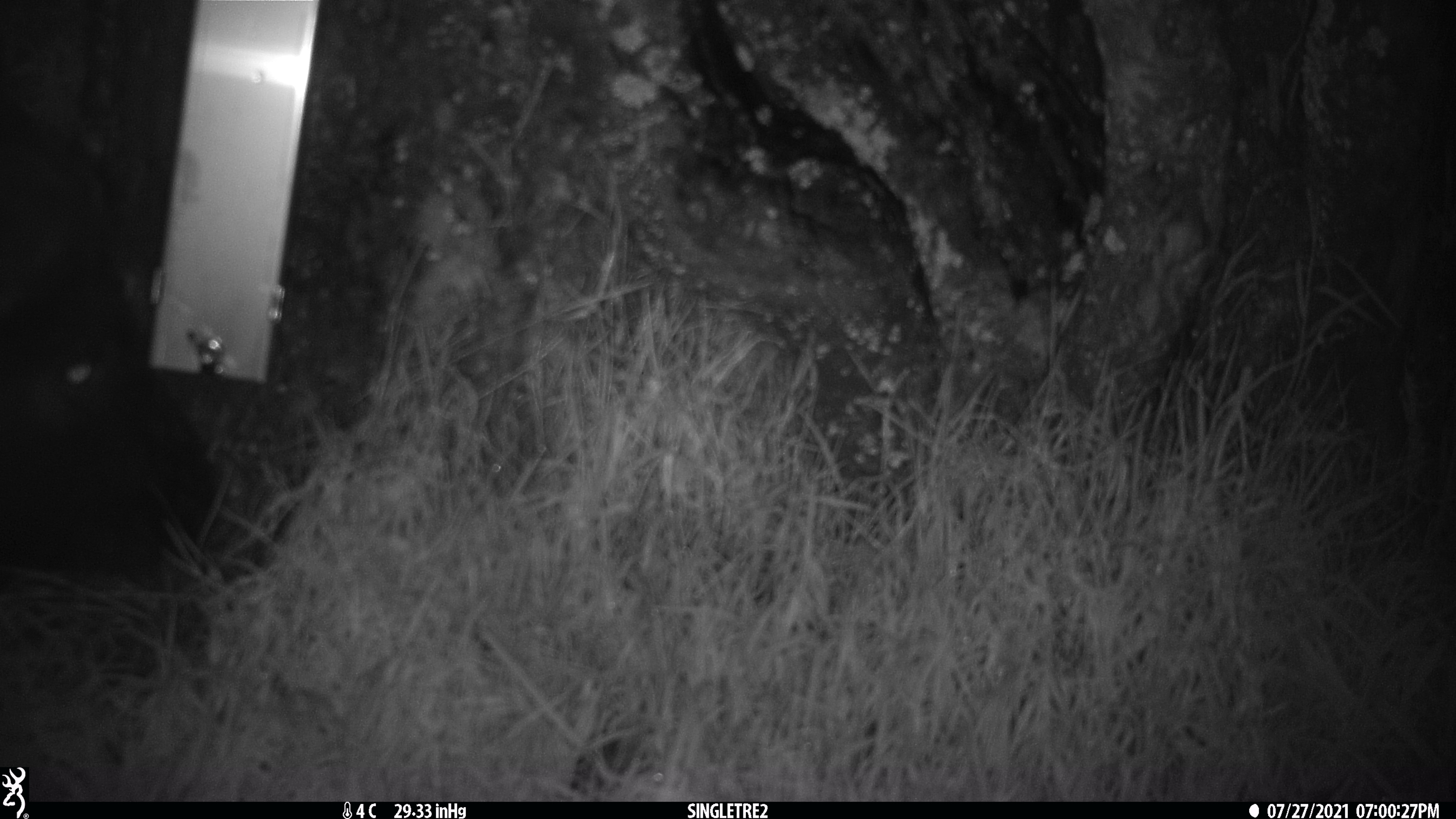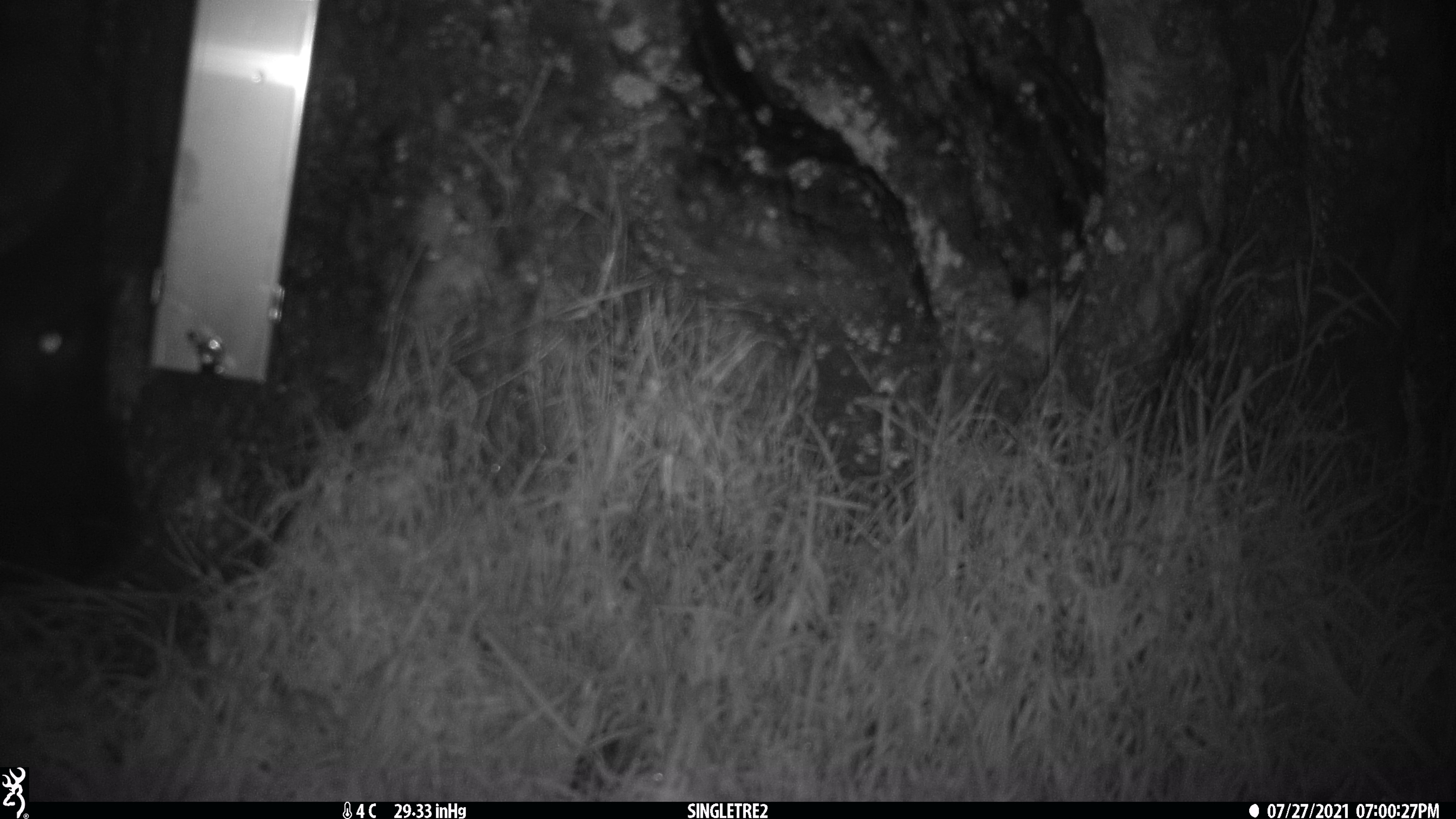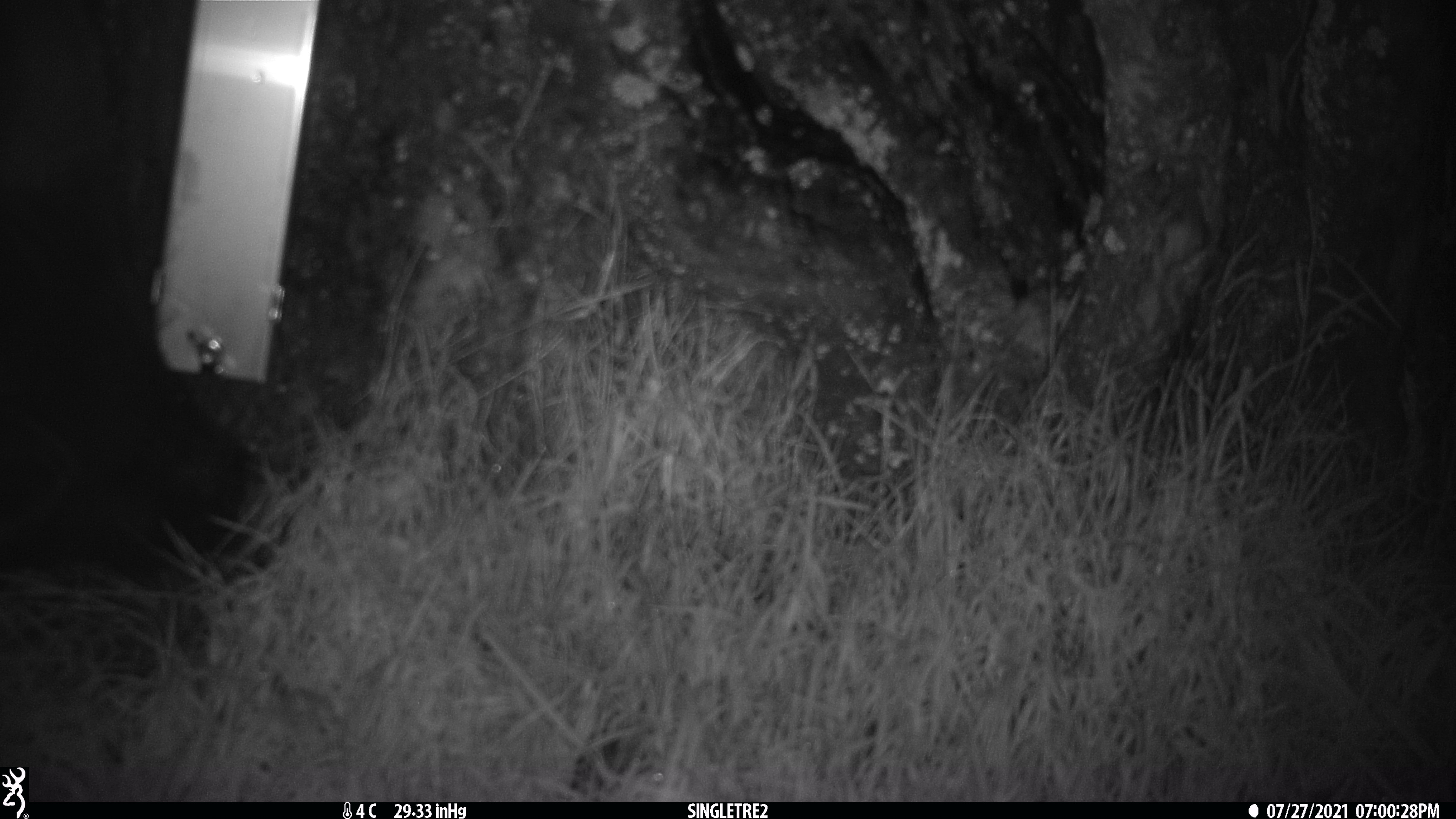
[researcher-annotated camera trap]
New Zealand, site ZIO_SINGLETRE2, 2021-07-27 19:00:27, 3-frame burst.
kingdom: Animalia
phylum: Chordata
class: Mammalia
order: Diprotodontia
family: Phalangeridae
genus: Trichosurus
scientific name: Trichosurus vulpecula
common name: common brushtail possum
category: possum